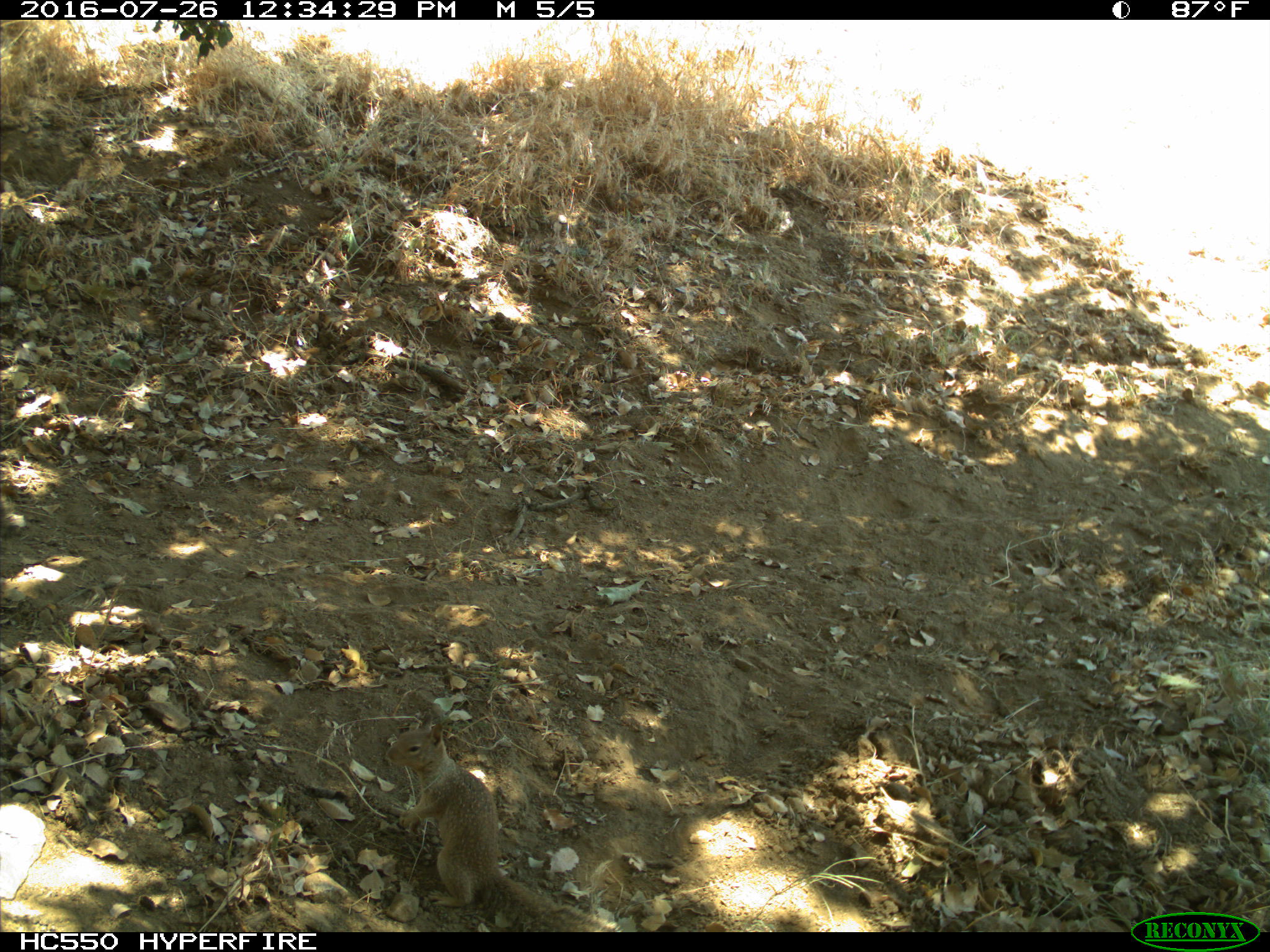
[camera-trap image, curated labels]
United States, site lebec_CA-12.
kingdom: Animalia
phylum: Chordata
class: Mammalia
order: Rodentia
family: Sciuridae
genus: Otospermophilus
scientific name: Otospermophilus beecheyi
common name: california ground squirrel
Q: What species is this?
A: Otospermophilus beecheyi (california ground squirrel).